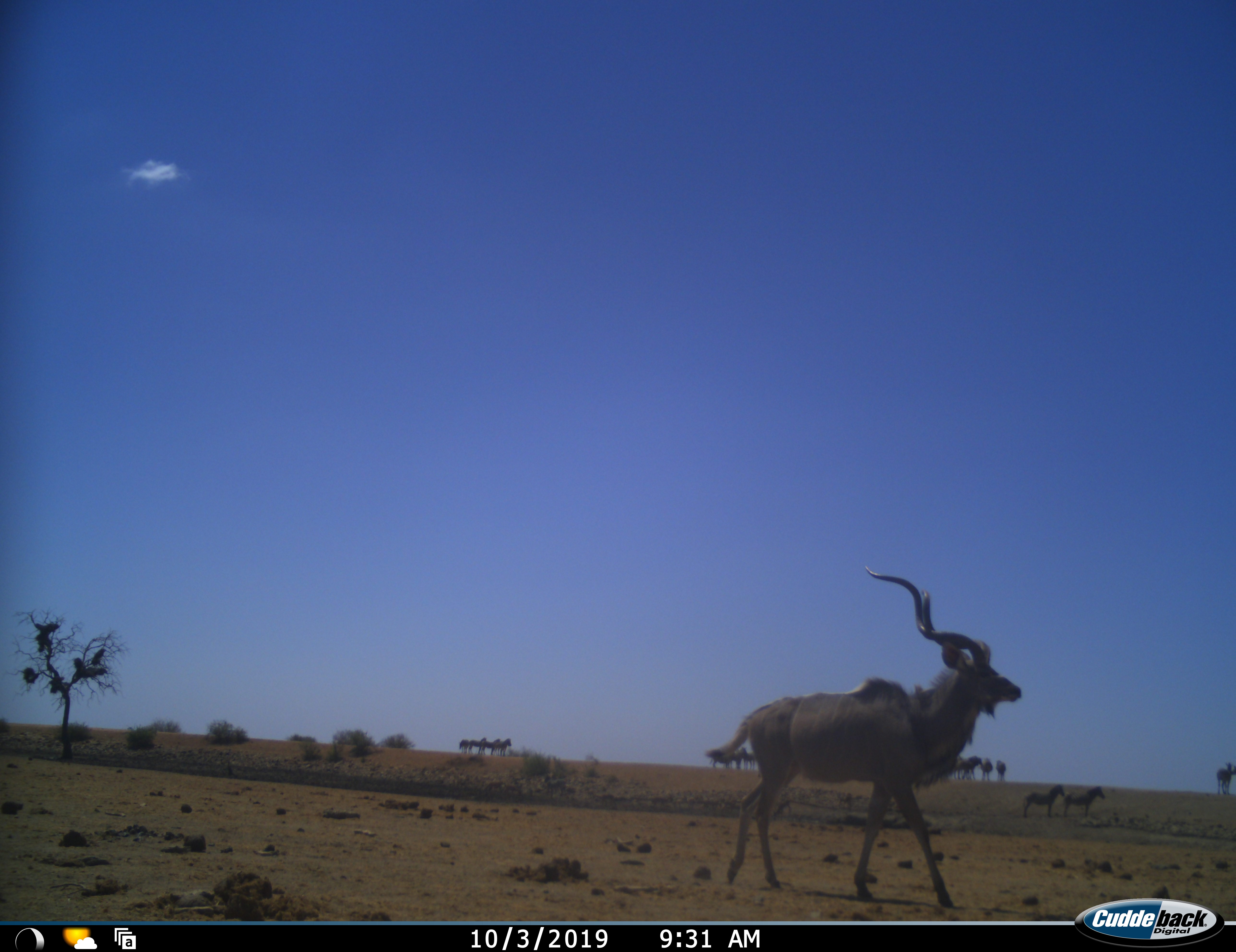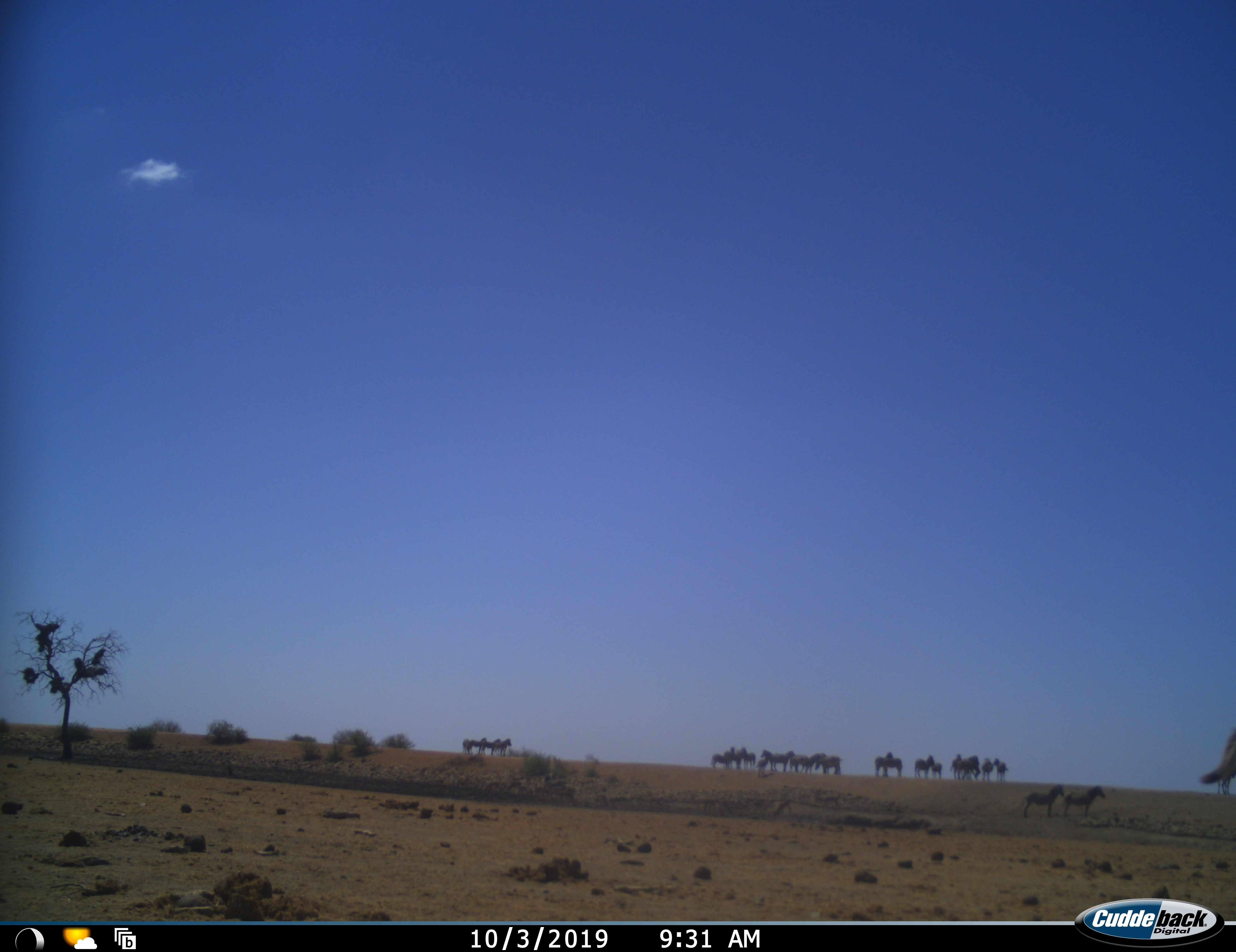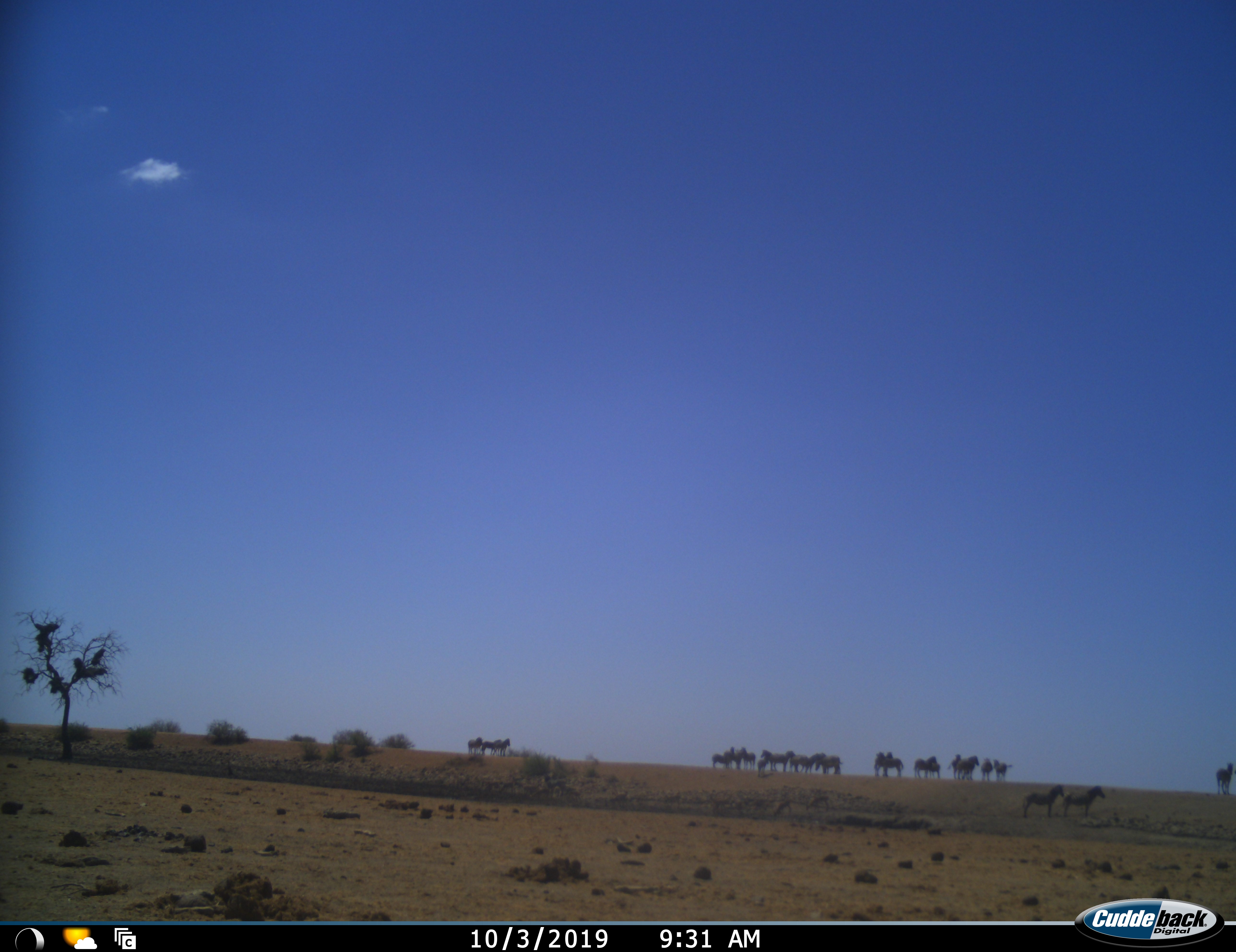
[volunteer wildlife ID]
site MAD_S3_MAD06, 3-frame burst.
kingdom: Animalia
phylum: Chordata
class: Mammalia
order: Artiodactyla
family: Bovidae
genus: Tragelaphus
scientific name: Tragelaphus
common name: kudu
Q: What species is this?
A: Kudu (Tragelaphus).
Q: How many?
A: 1.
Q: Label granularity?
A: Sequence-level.